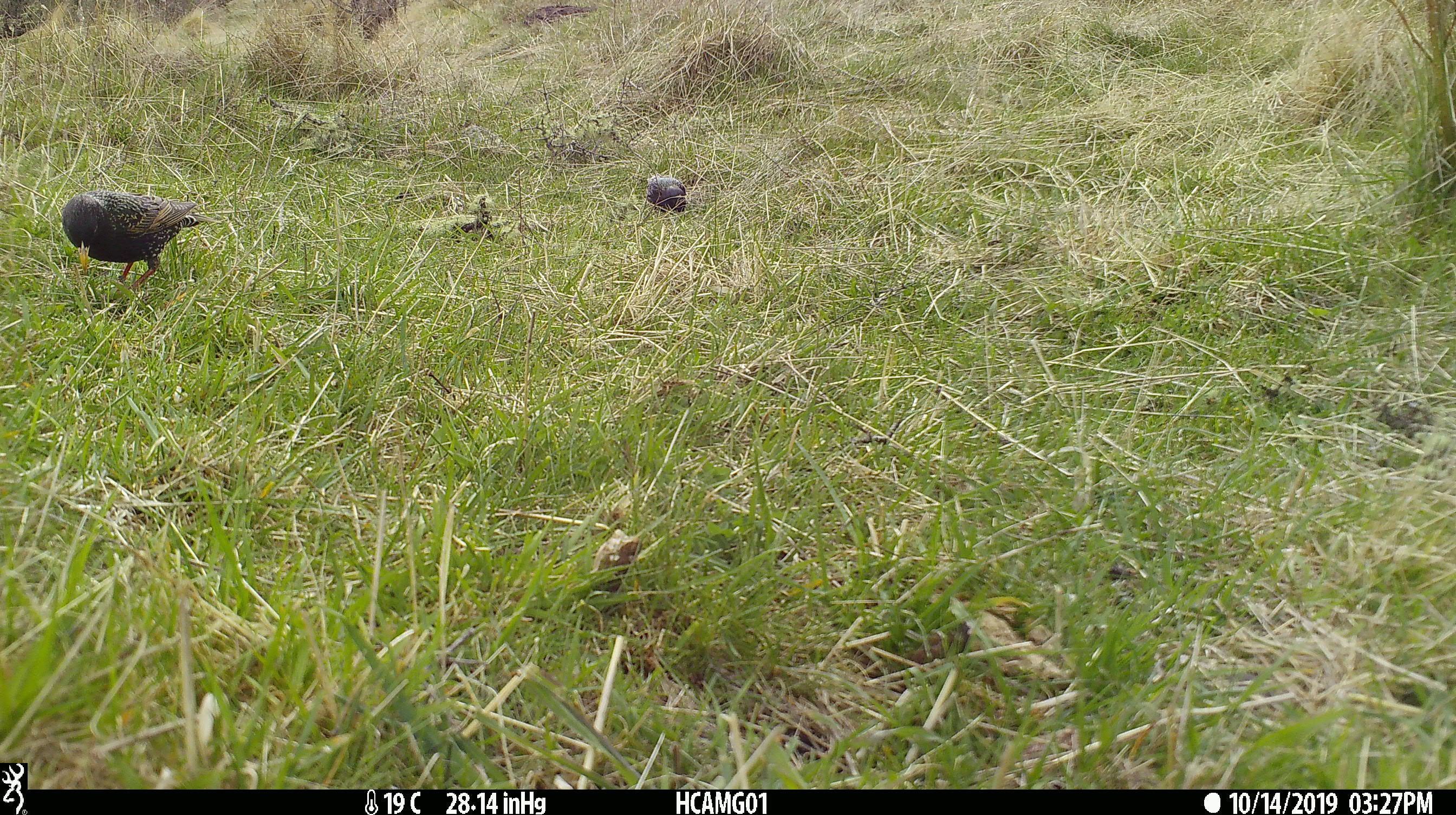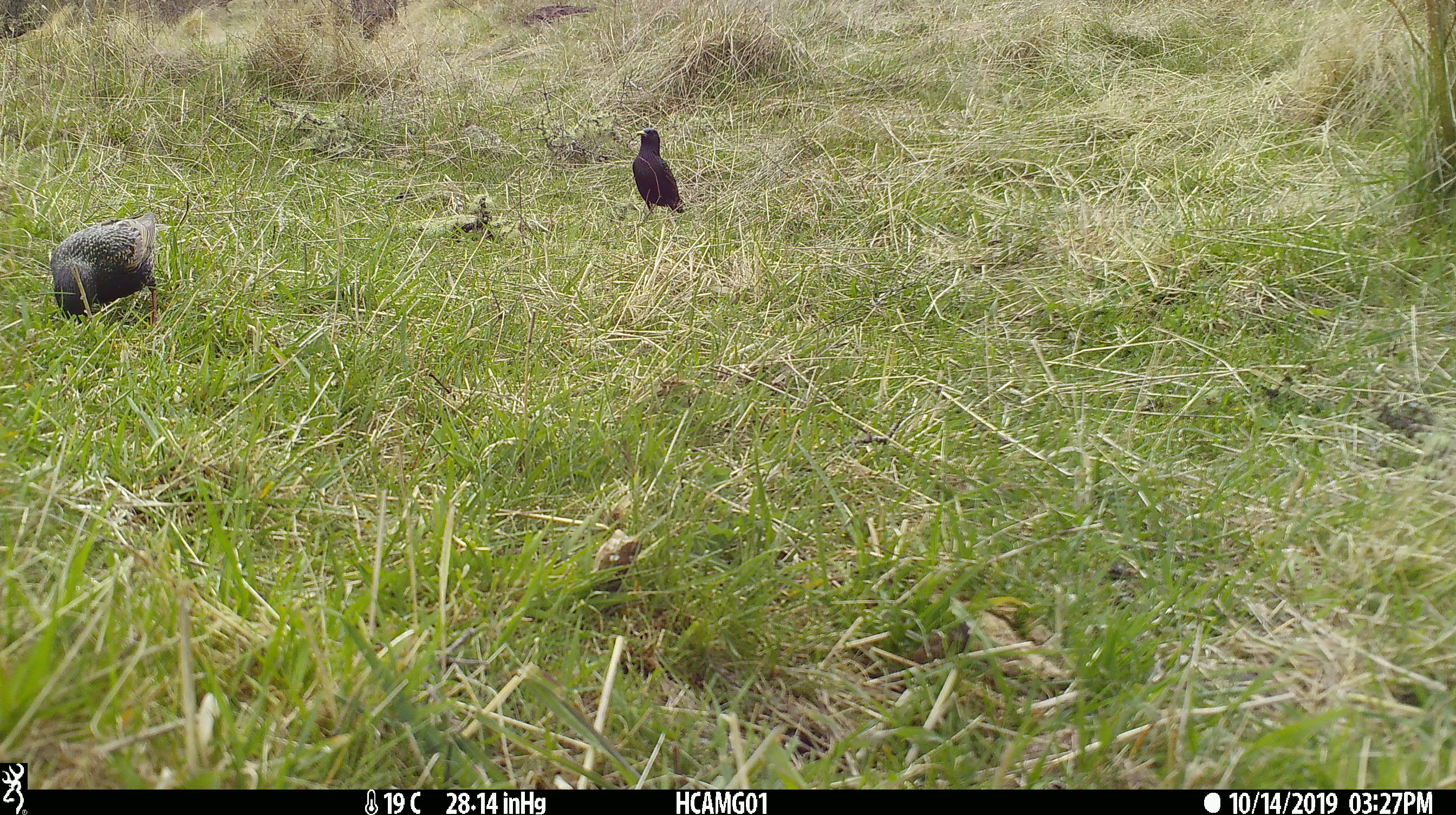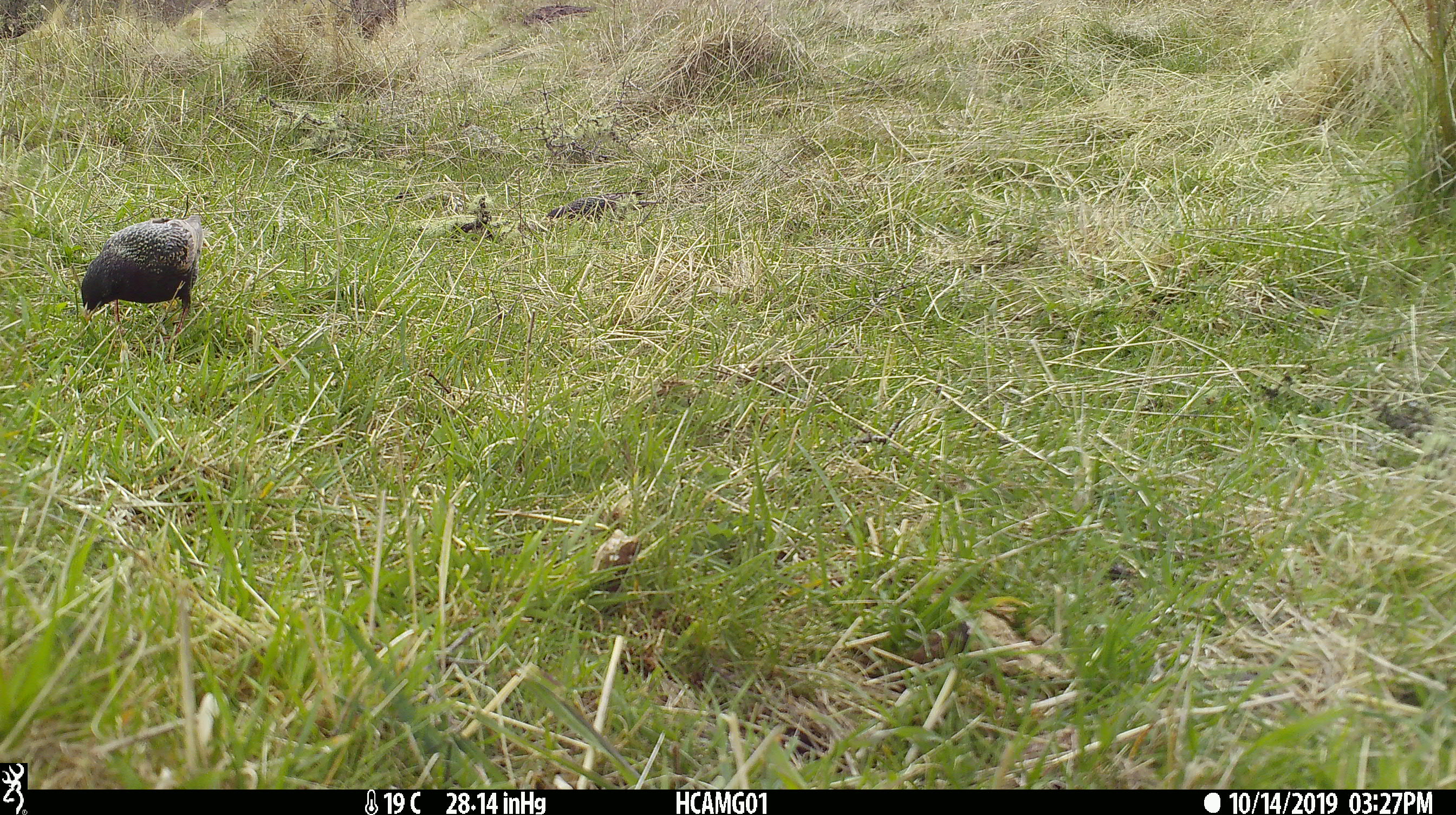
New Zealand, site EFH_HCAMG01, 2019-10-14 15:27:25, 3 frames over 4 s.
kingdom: Animalia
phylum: Chordata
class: Aves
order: Passeriformes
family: Sturnidae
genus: Sturnus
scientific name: Sturnus vulgaris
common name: european starling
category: starling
Starling (european starling) (Sturnus vulgaris).